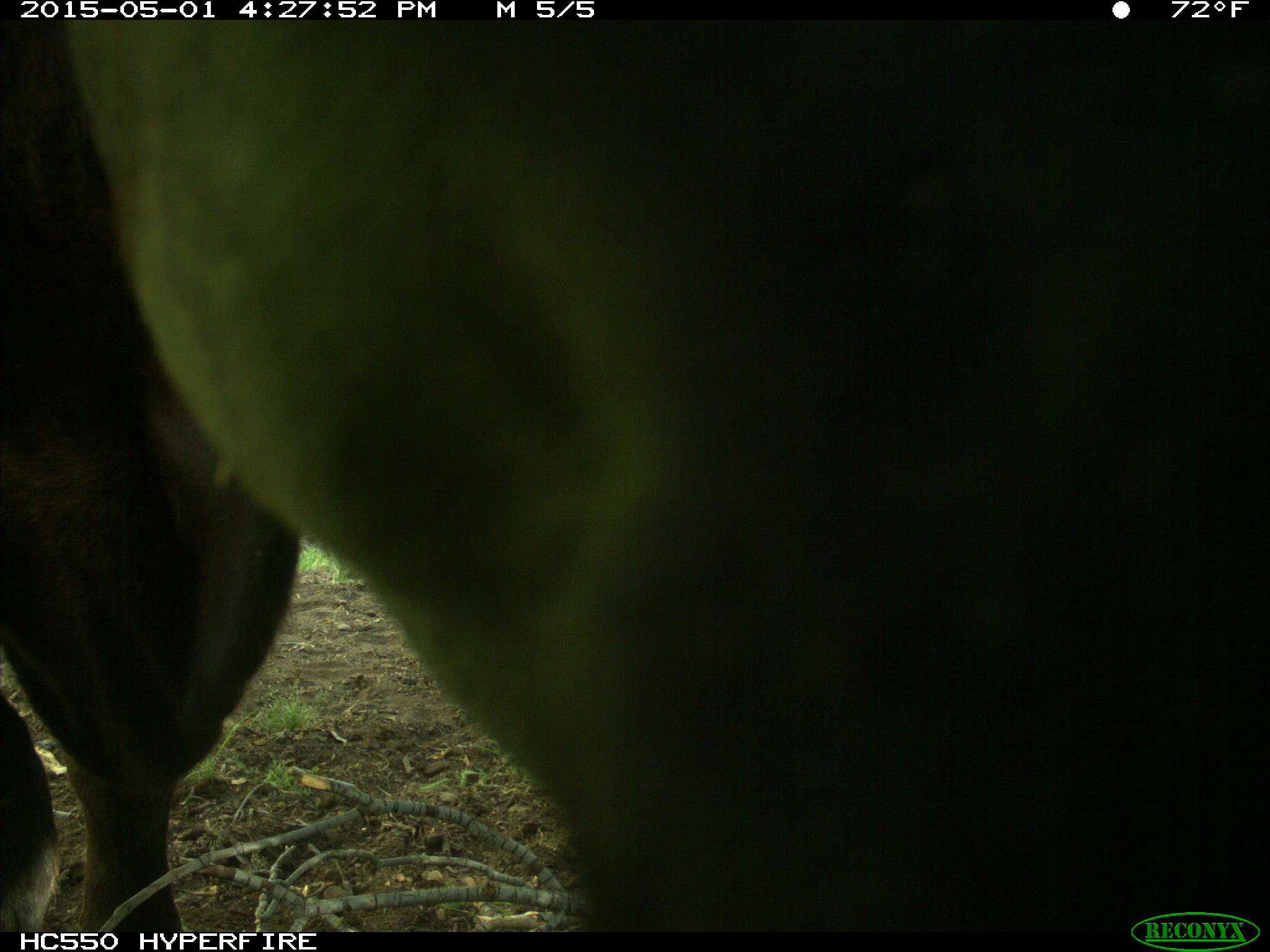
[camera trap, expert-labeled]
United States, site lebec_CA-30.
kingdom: Animalia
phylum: Chordata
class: Mammalia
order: Artiodactyla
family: Bovidae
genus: Bos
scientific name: Bos taurus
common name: domestic cow